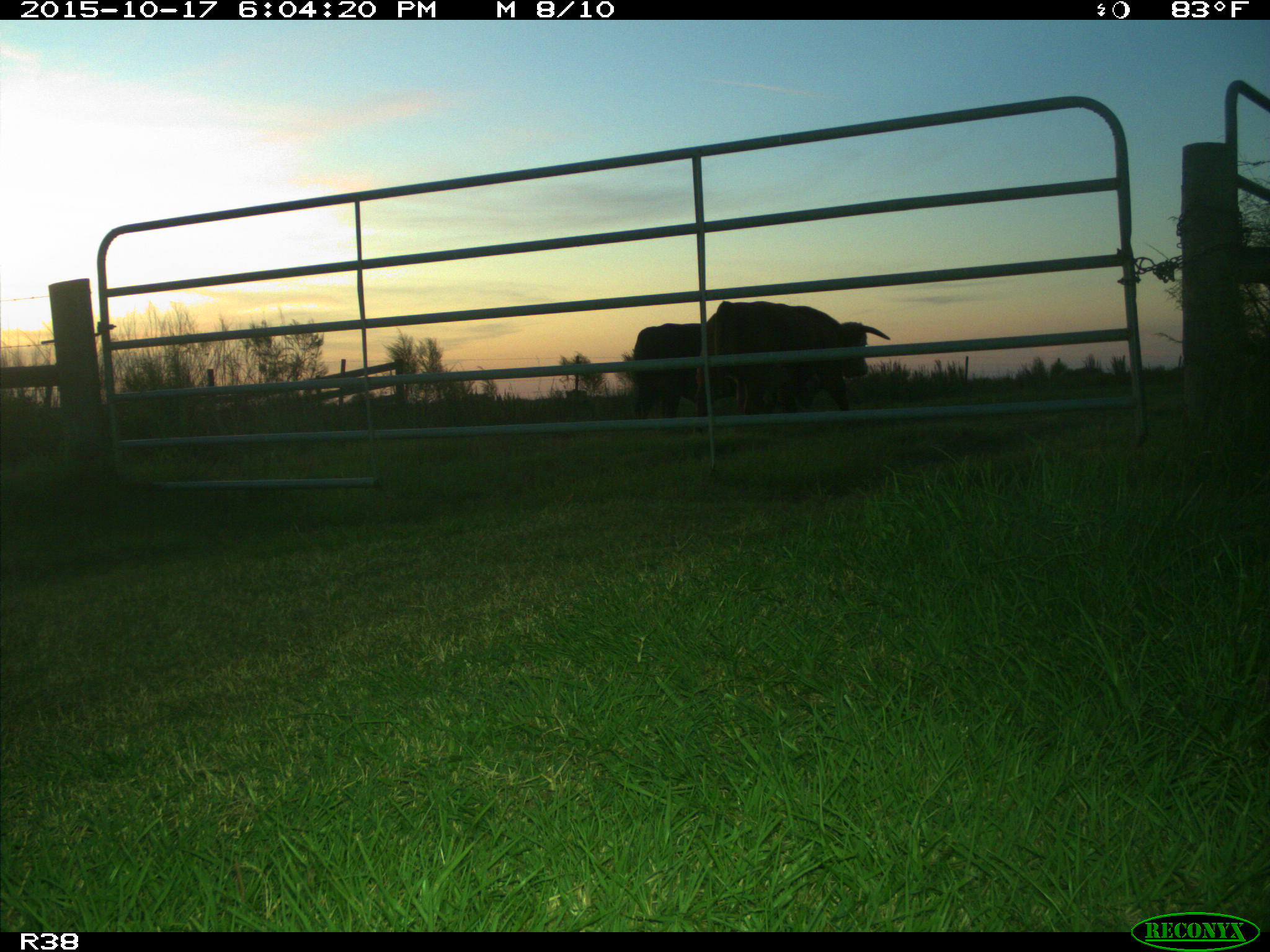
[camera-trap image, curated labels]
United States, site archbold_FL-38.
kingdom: Animalia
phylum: Chordata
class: Mammalia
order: Artiodactyla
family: Bovidae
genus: Bos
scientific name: Bos taurus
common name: domestic cow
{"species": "Bos taurus (domestic cow)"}